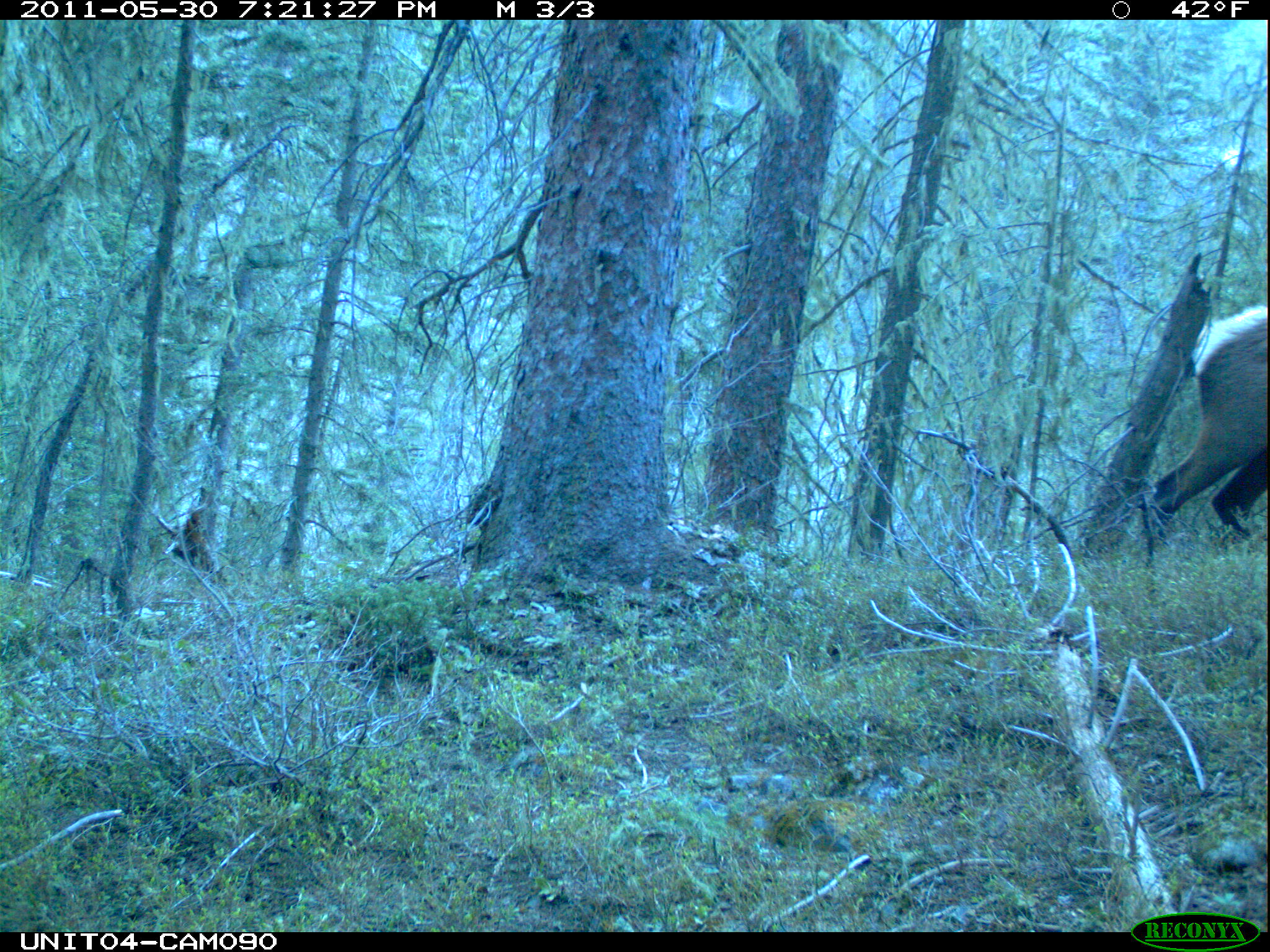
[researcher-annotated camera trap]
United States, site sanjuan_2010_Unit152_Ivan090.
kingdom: Animalia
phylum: Chordata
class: Mammalia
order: Artiodactyla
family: Cervidae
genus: Cervus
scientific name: Cervus elaphus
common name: red deer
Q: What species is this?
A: Cervus elaphus (red deer).